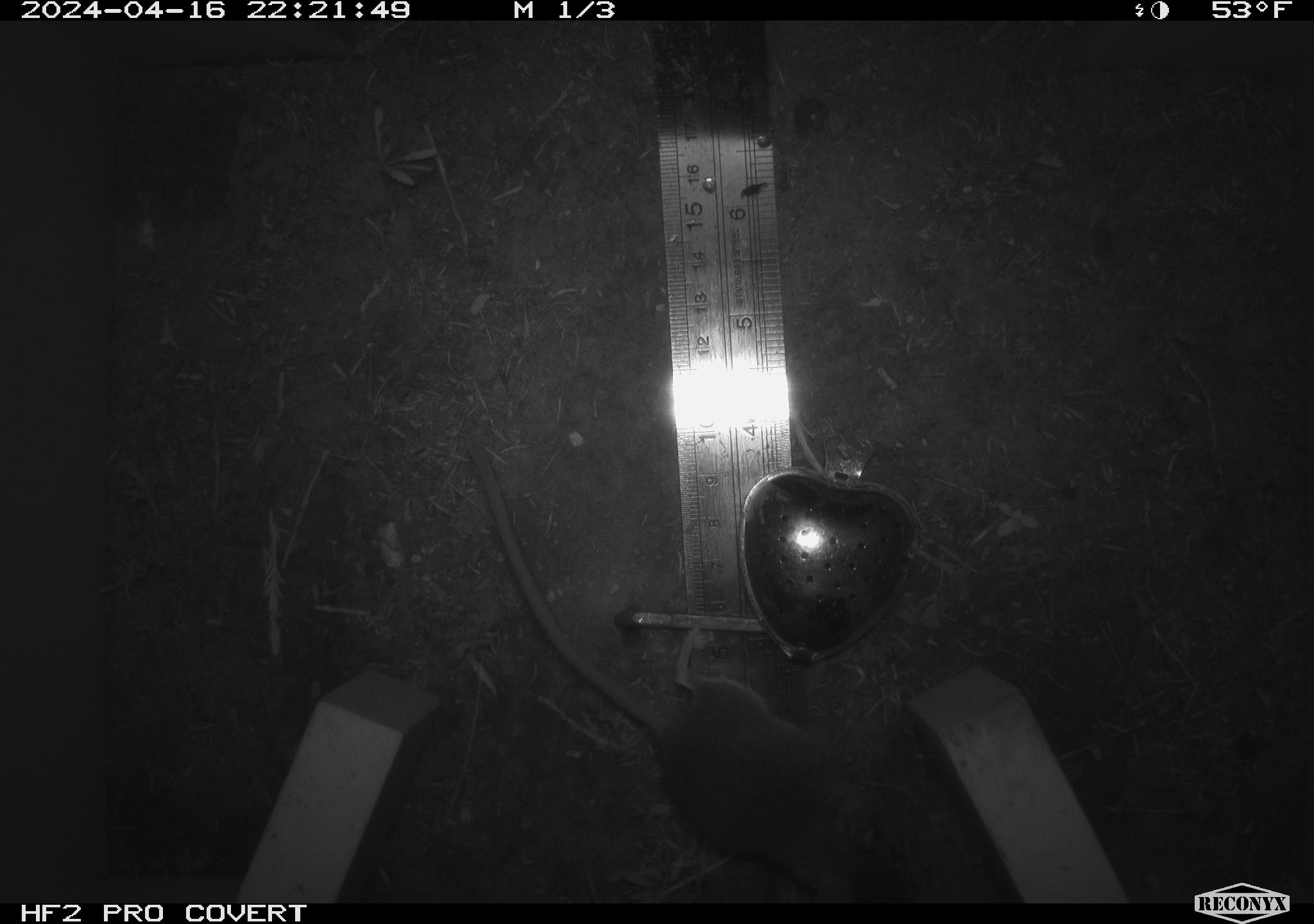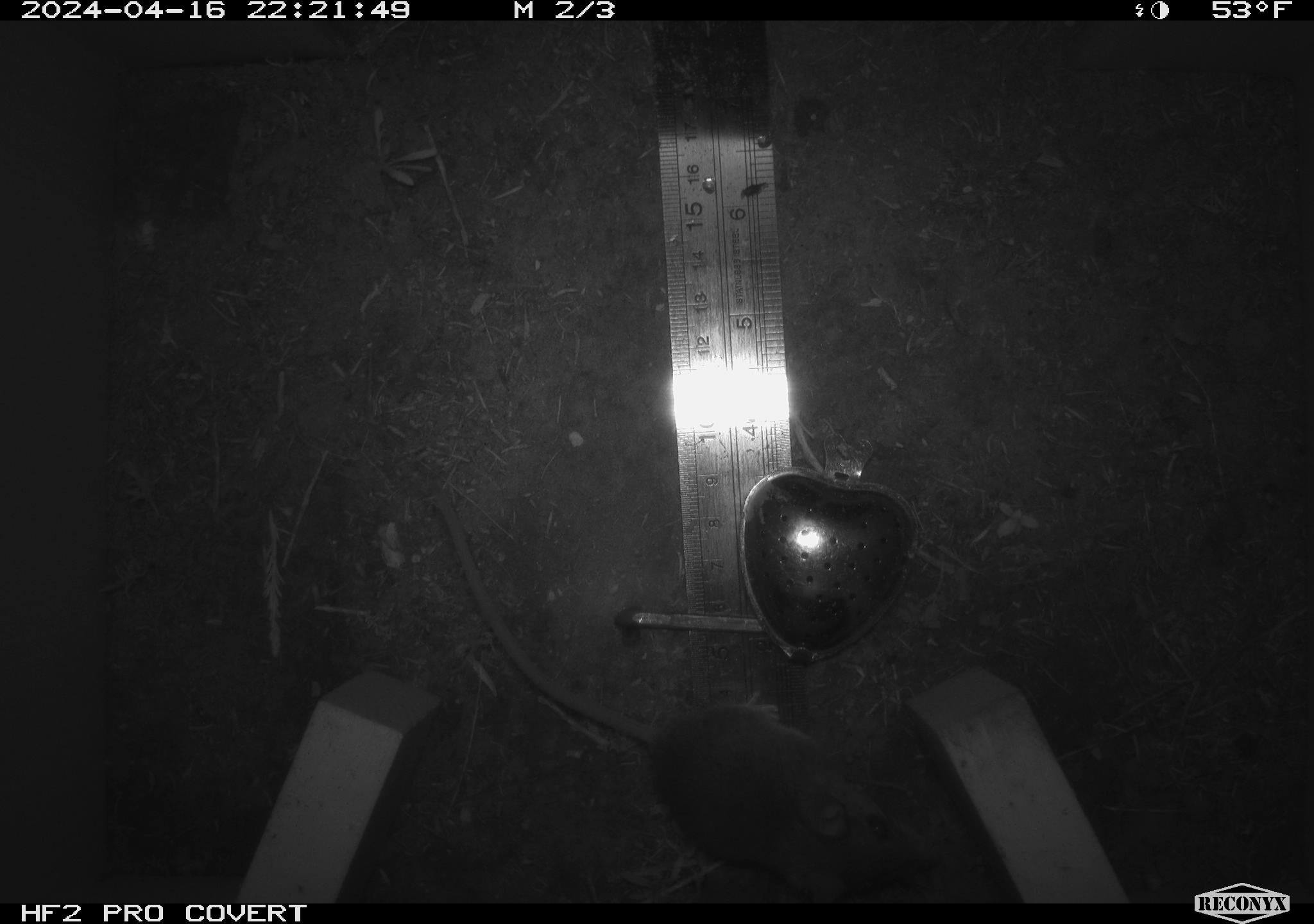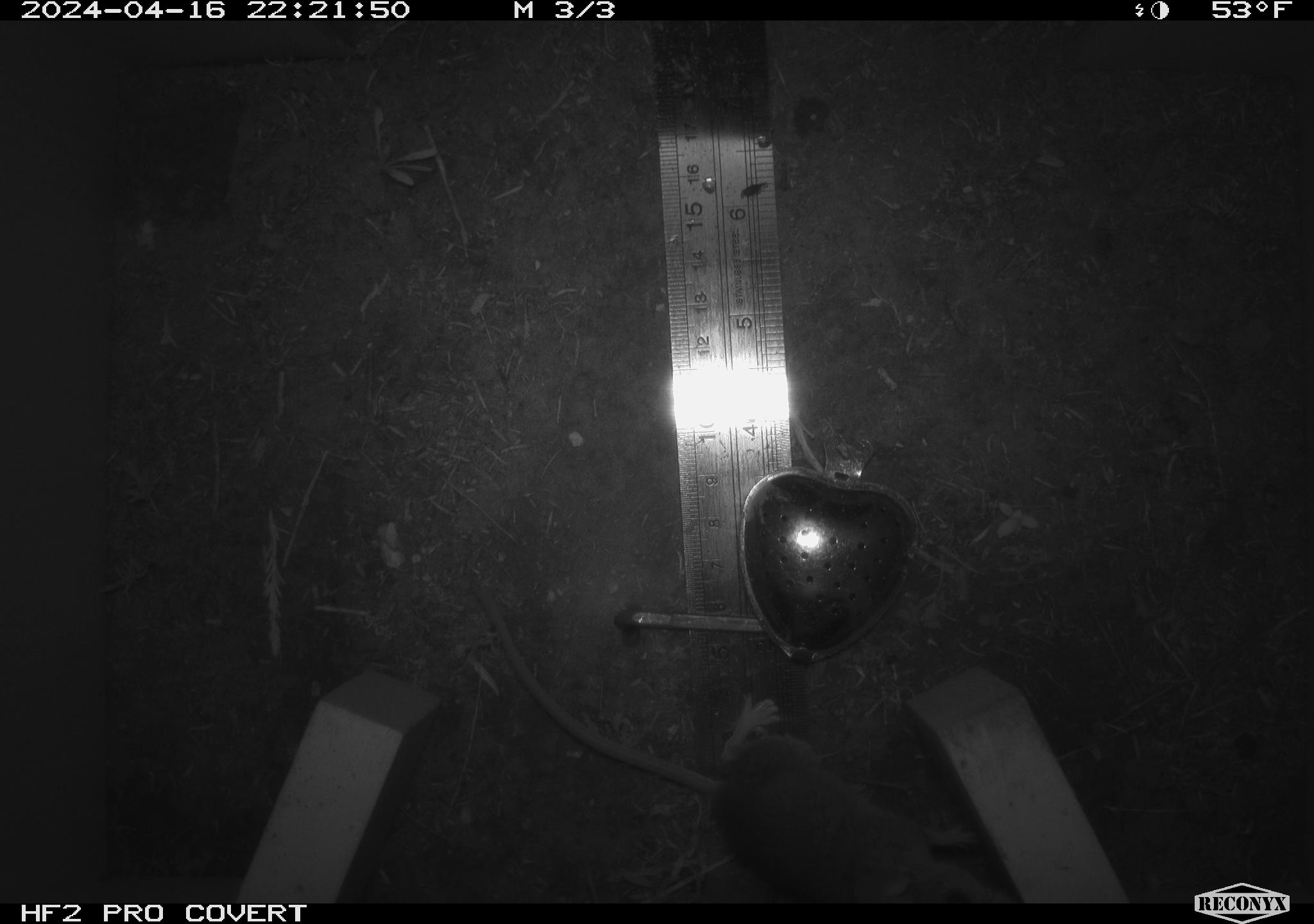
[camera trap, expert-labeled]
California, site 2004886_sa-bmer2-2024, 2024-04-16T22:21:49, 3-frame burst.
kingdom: Animalia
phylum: Chordata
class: Mammalia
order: Rodentia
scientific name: Rodentia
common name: mouse species